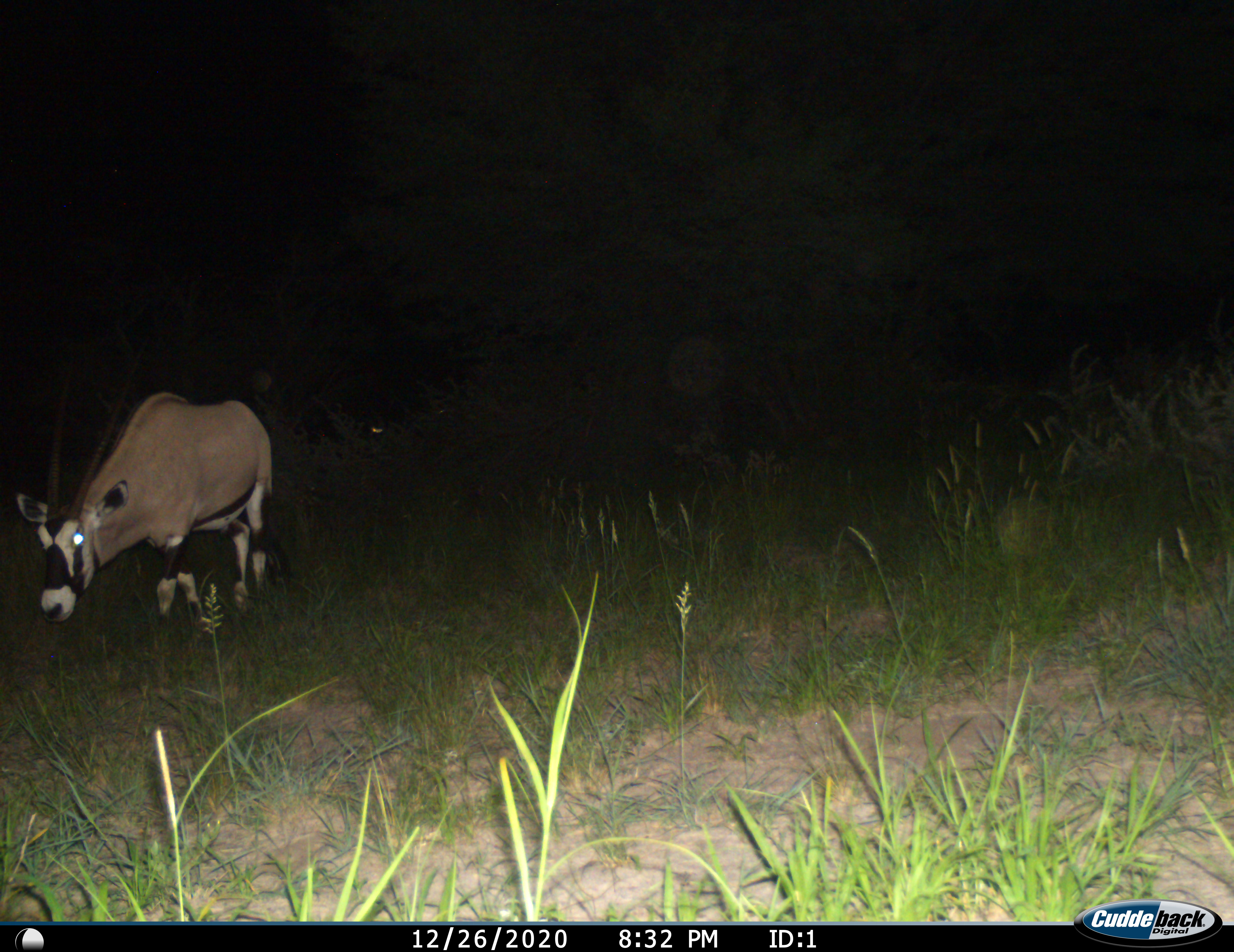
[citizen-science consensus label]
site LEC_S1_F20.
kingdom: Animalia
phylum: Chordata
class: Mammalia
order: Artiodactyla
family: Bovidae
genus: Oryx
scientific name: Oryx gazella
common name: gemsbok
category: oryx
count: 1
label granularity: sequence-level